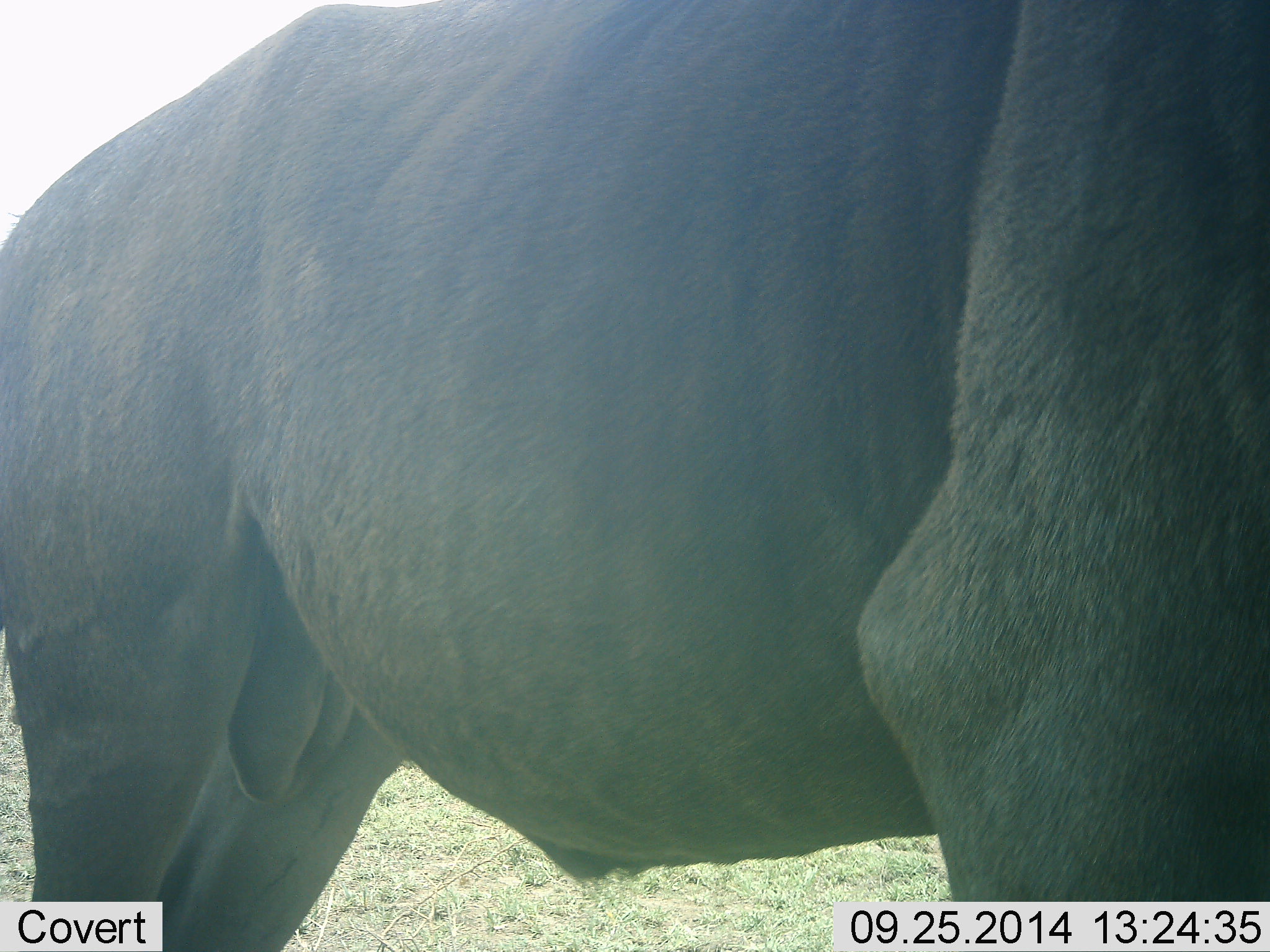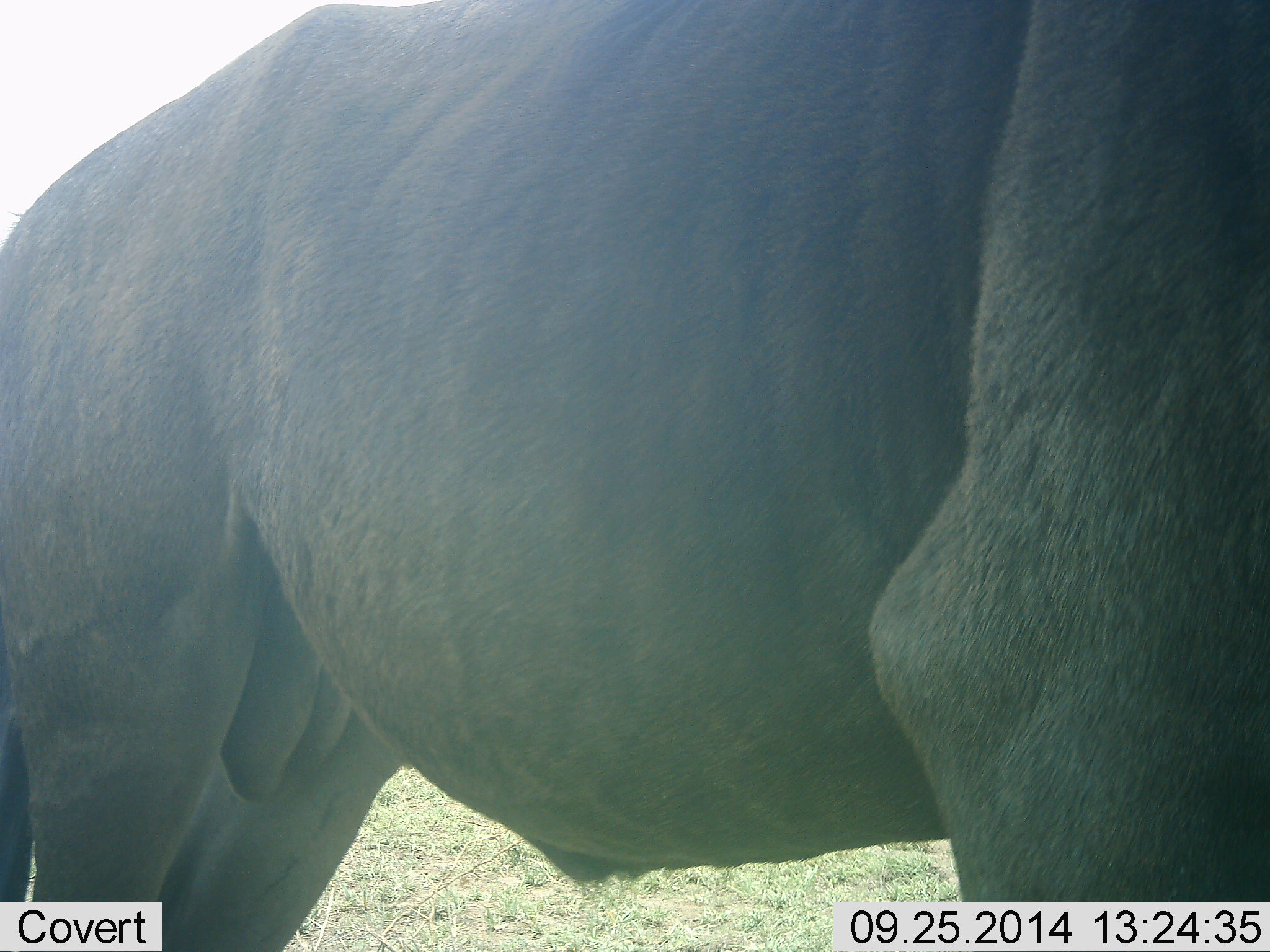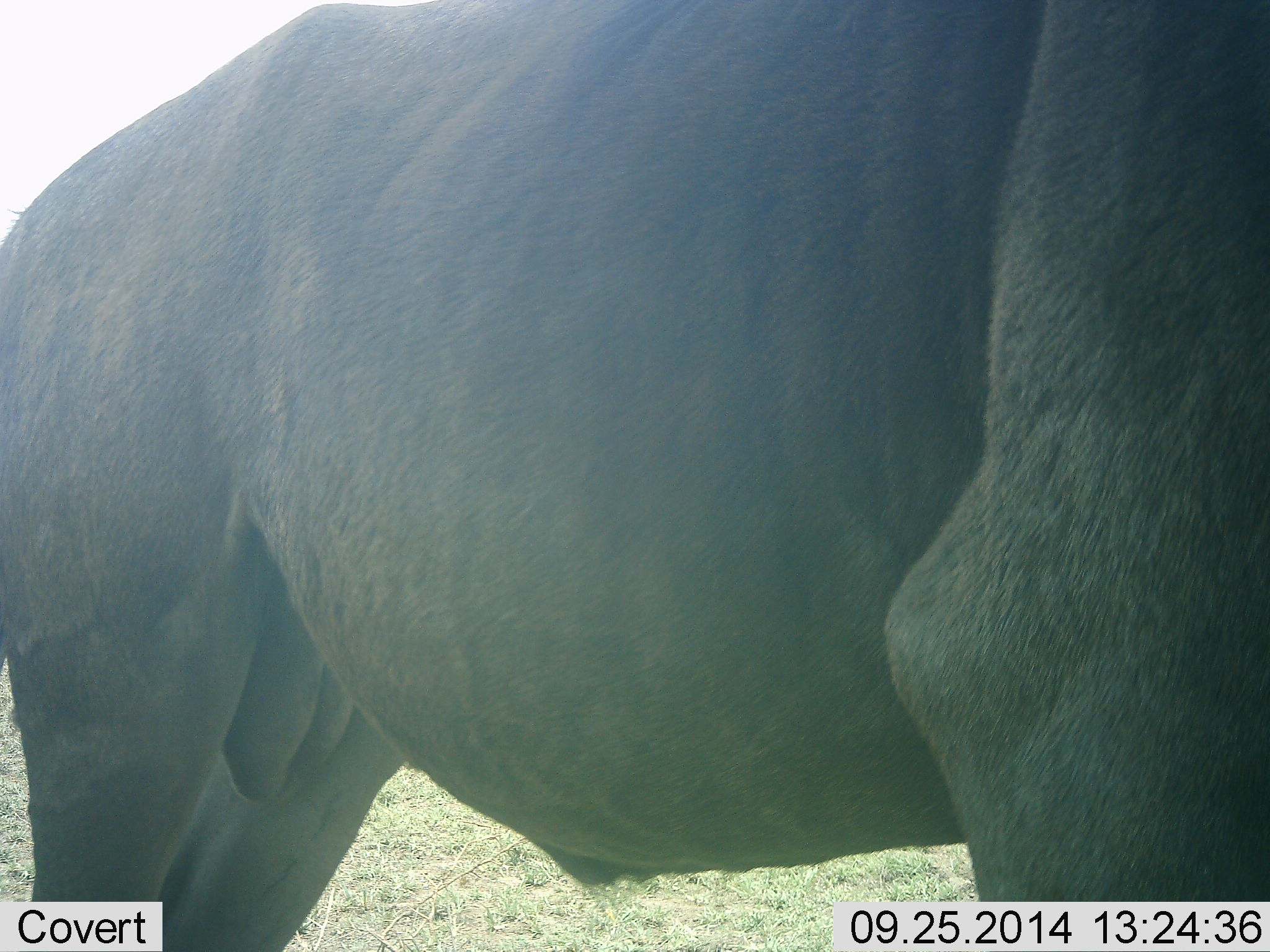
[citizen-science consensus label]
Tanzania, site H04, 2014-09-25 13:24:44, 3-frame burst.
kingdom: Animalia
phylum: Chordata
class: Mammalia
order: Artiodactyla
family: Bovidae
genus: Connochaetes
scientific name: Connochaetes taurinus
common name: blue wildebeest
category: wildebeest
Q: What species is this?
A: Wildebeest (blue wildebeest) (Connochaetes taurinus).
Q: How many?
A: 1.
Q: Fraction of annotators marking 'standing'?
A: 100%.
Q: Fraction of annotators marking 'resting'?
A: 0%.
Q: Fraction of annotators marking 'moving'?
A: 0%.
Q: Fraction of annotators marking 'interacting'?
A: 0%.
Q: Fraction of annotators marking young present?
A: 0%.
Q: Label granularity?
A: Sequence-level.